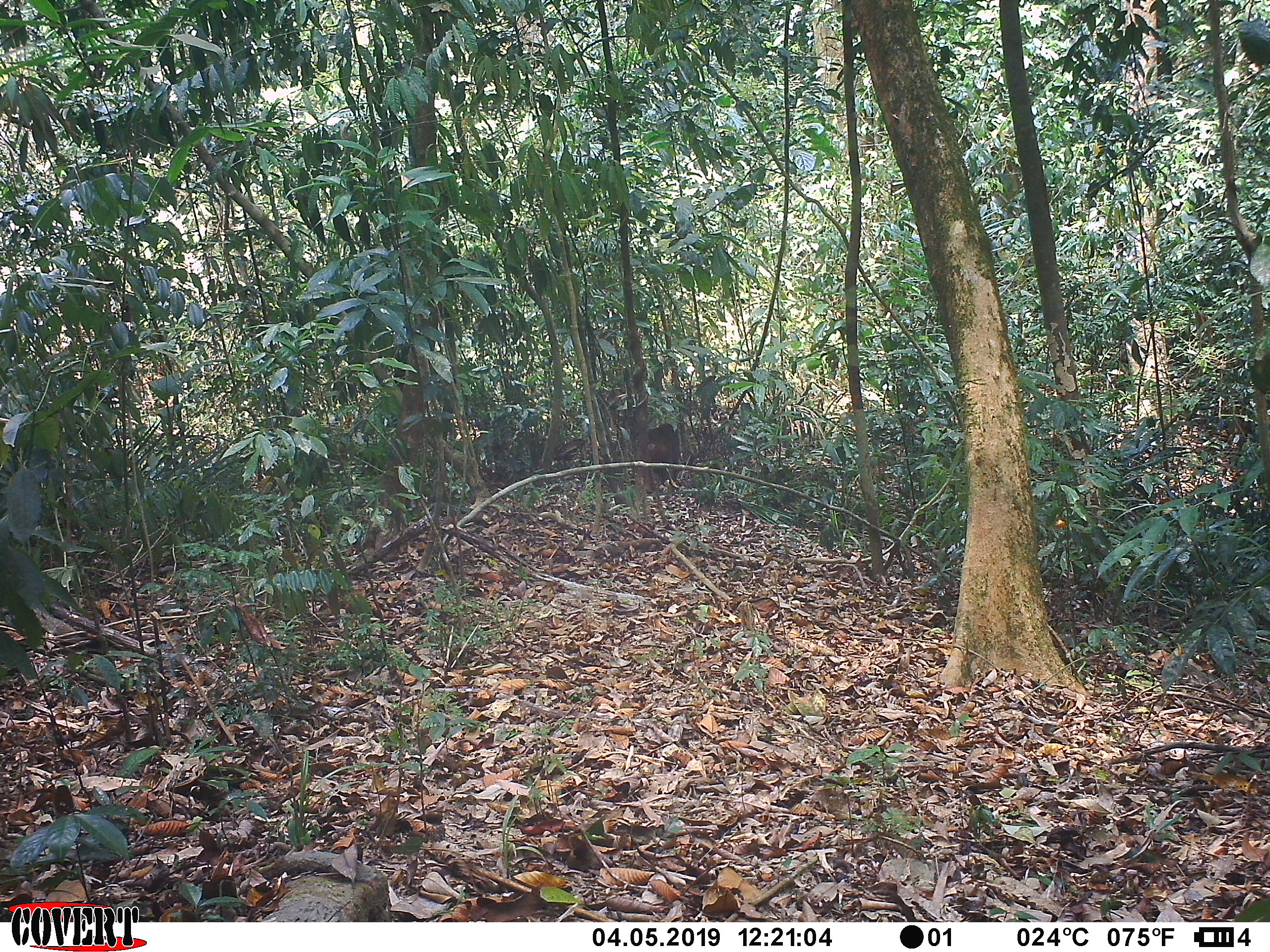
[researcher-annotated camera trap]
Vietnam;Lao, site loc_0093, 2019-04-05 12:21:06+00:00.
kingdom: Animalia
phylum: Chordata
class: Mammalia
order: Primates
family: Cercopithecidae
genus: Macaca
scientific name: Macaca arctoides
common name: stump-tailed macaque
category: stump tailed macaque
Stump tailed macaque (stump-tailed macaque) (Macaca arctoides). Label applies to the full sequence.